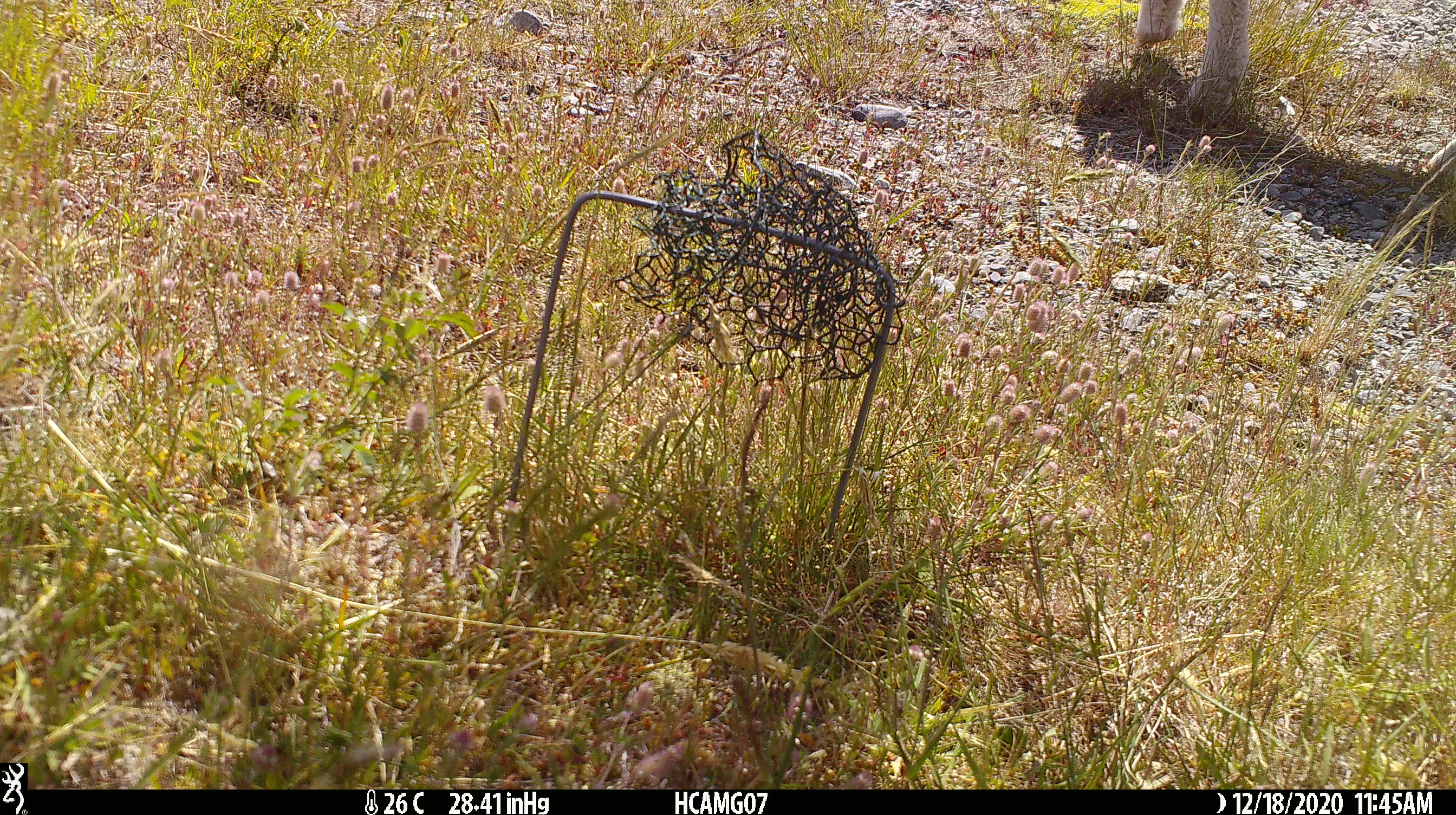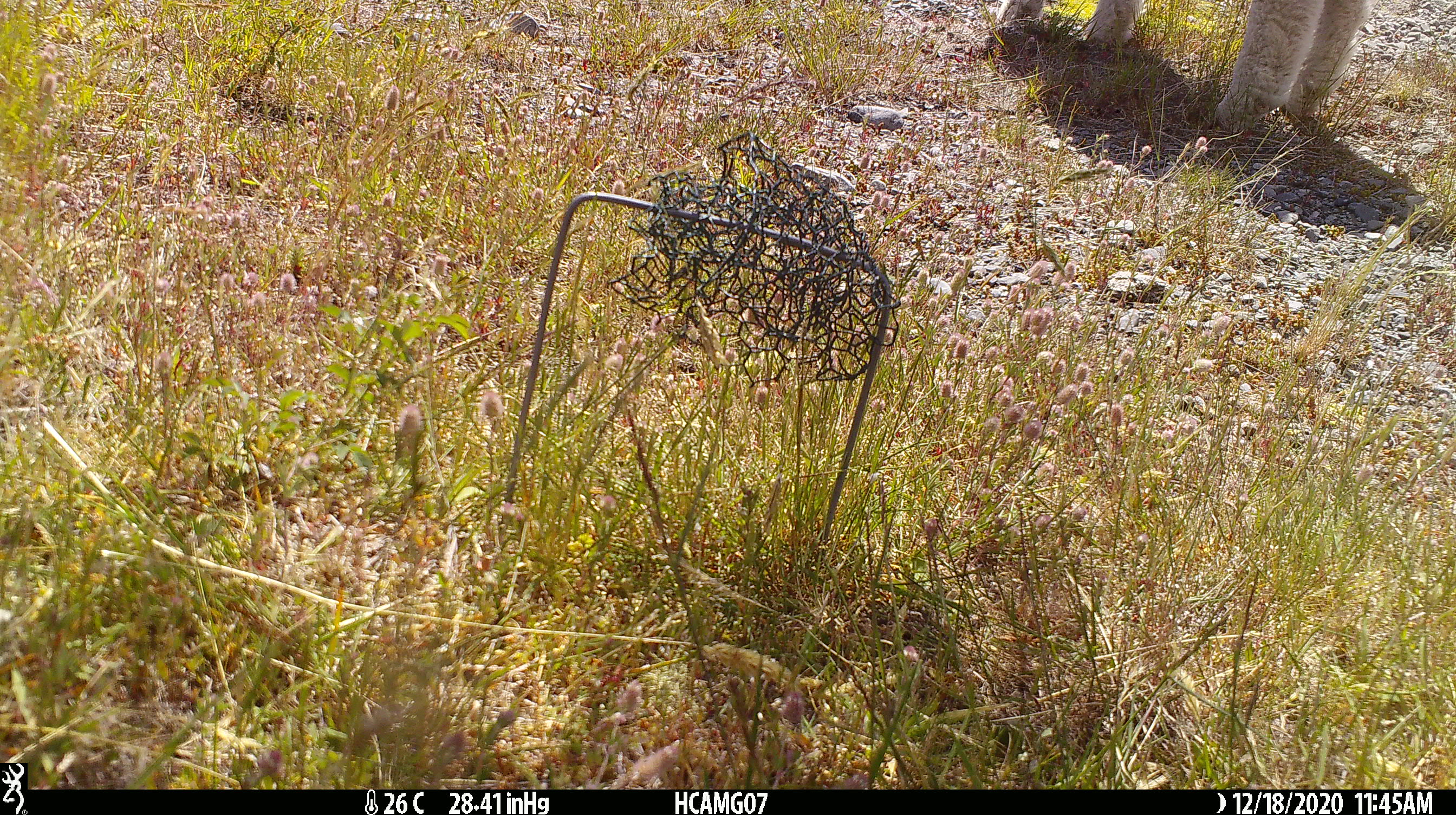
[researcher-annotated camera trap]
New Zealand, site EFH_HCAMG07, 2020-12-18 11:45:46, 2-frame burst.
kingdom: Animalia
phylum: Chordata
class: Mammalia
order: Artiodactyla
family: Bovidae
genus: Ovis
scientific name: Ovis aries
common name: domestic sheep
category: sheep